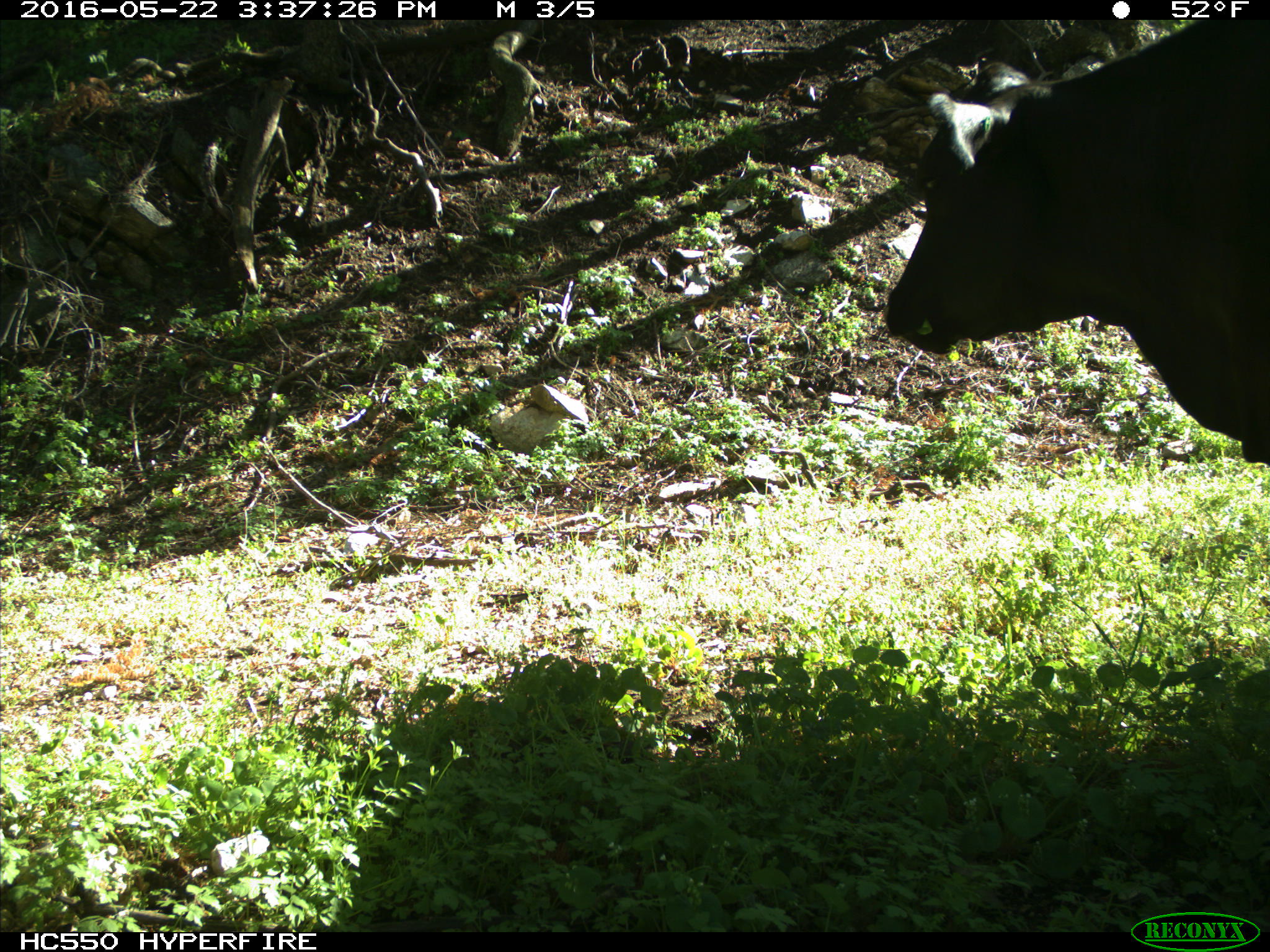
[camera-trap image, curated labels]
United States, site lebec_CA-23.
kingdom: Animalia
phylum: Chordata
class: Mammalia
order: Artiodactyla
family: Bovidae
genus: Bos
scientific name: Bos taurus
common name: domestic cow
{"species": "Bos taurus (domestic cow)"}